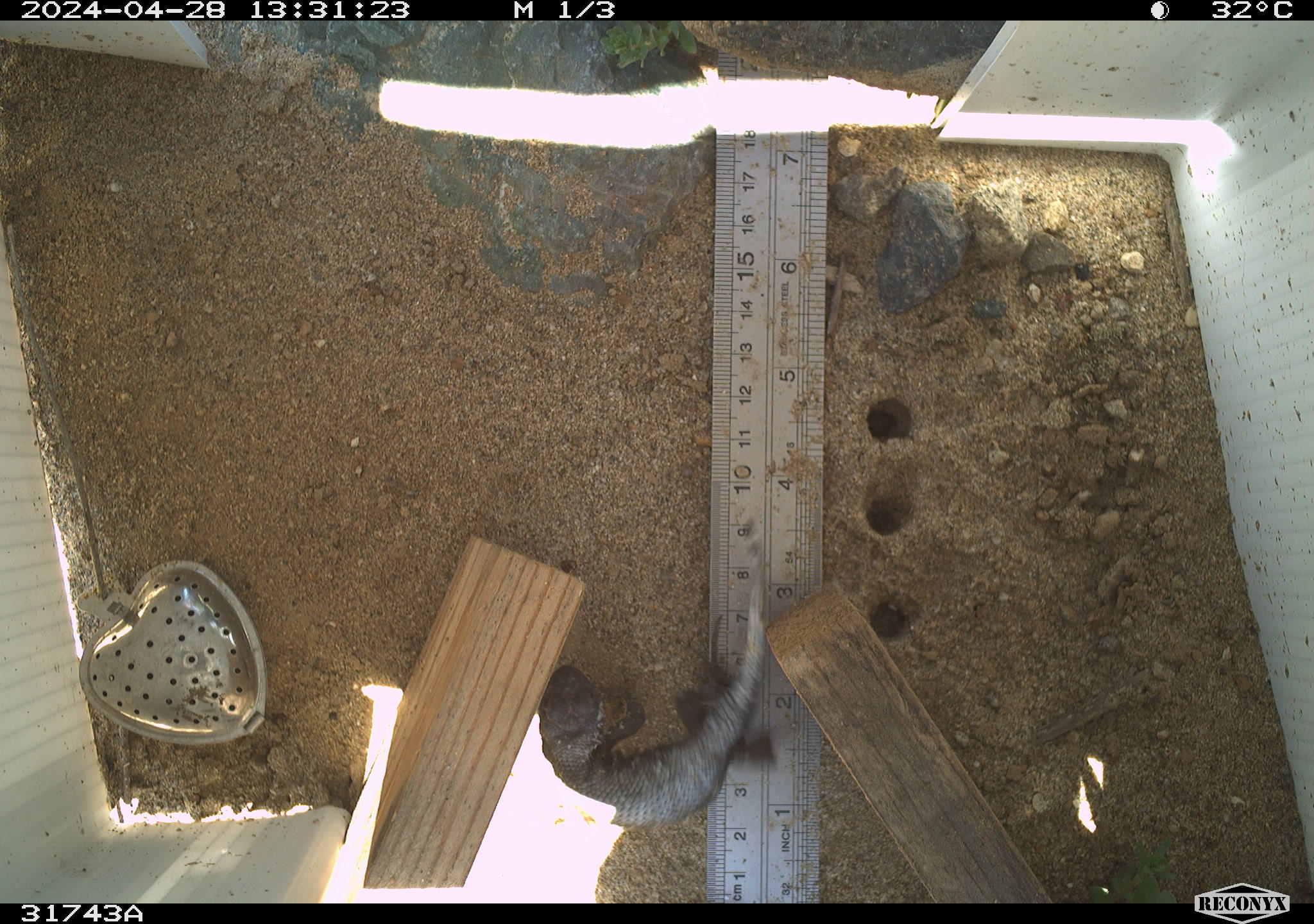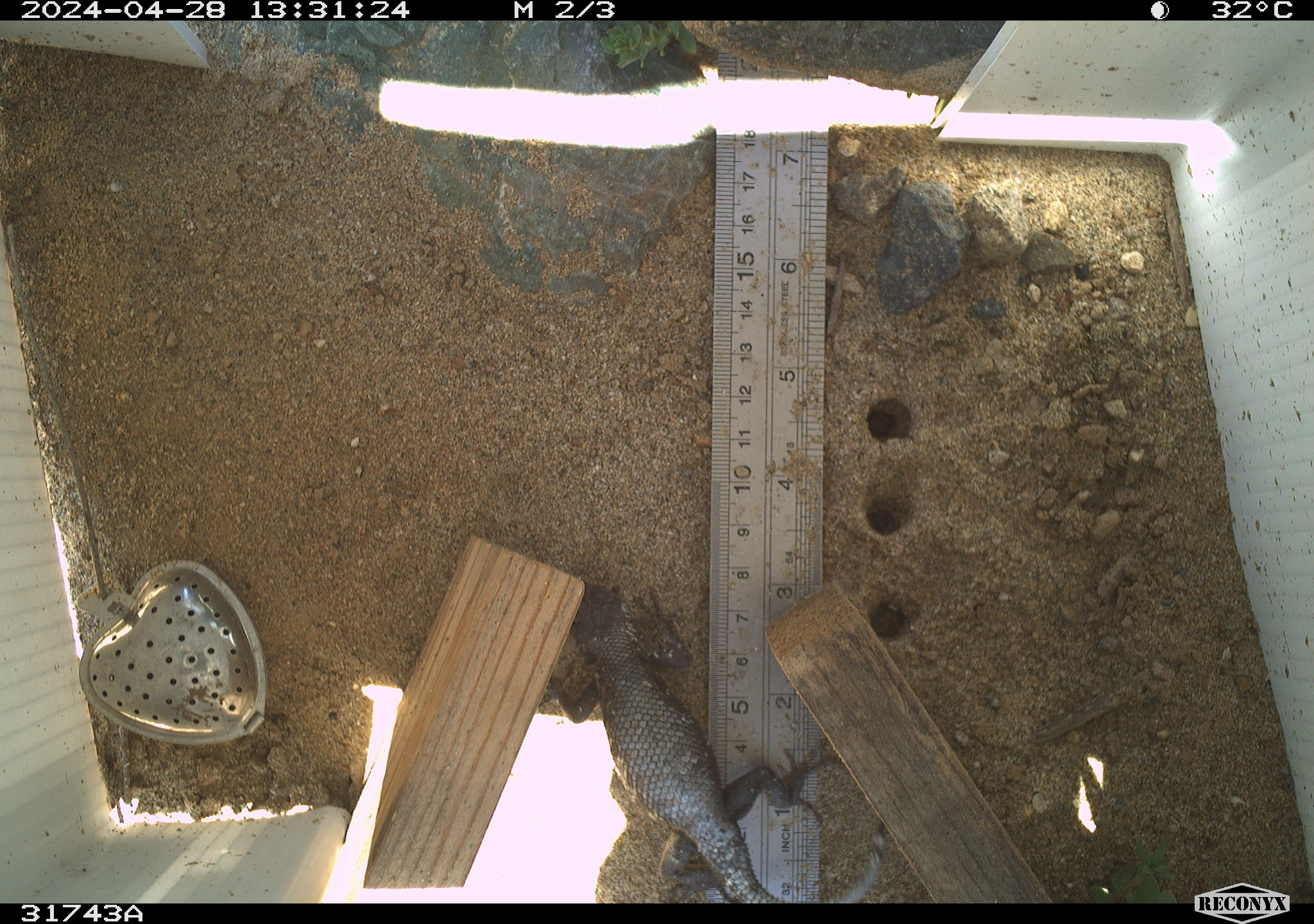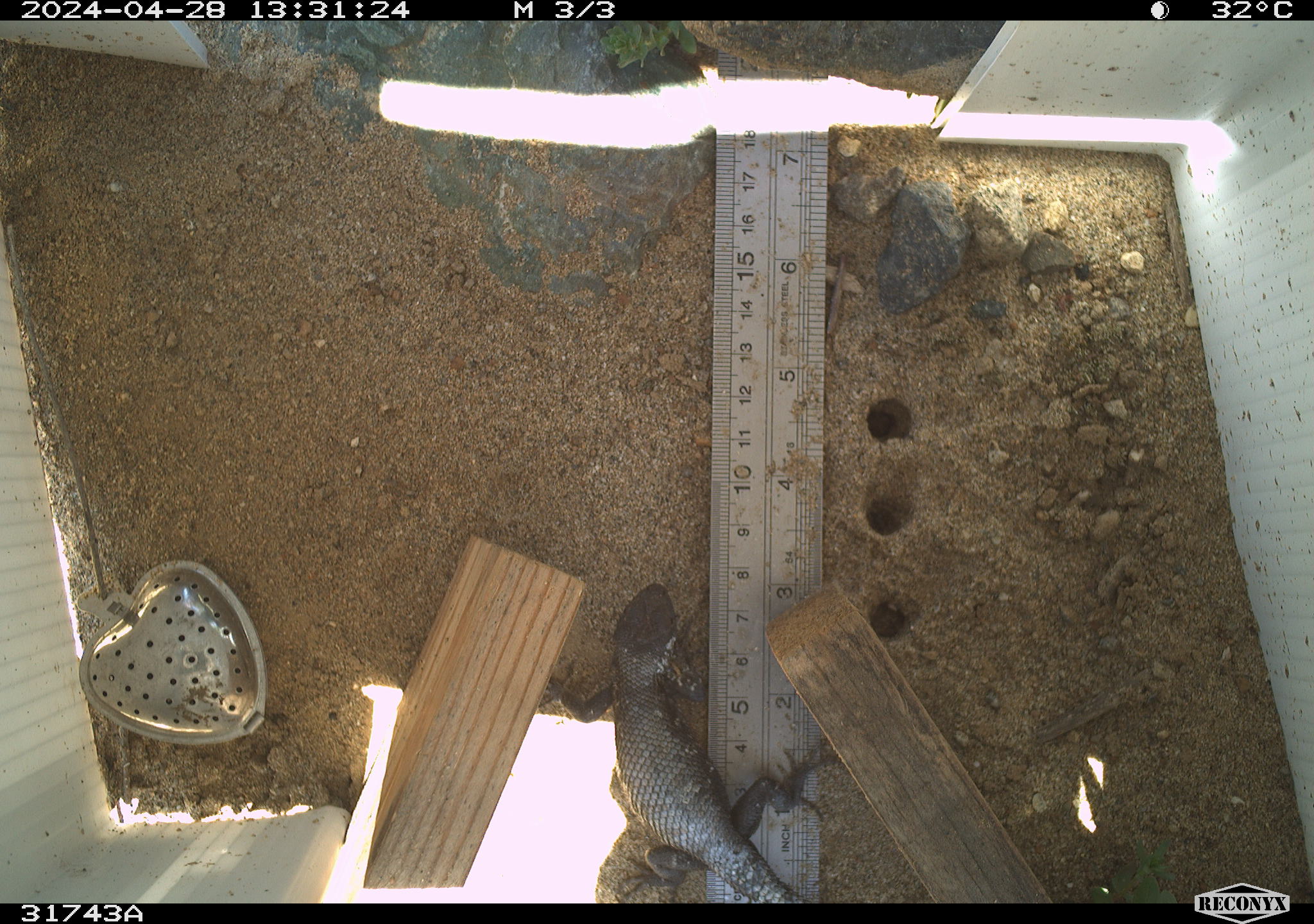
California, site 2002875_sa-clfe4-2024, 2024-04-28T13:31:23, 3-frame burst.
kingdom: Animalia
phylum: Chordata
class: Reptilia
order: Squamata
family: Phrynosomatidae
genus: Sceloporus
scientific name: Sceloporus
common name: spiny lizards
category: sceloporus species